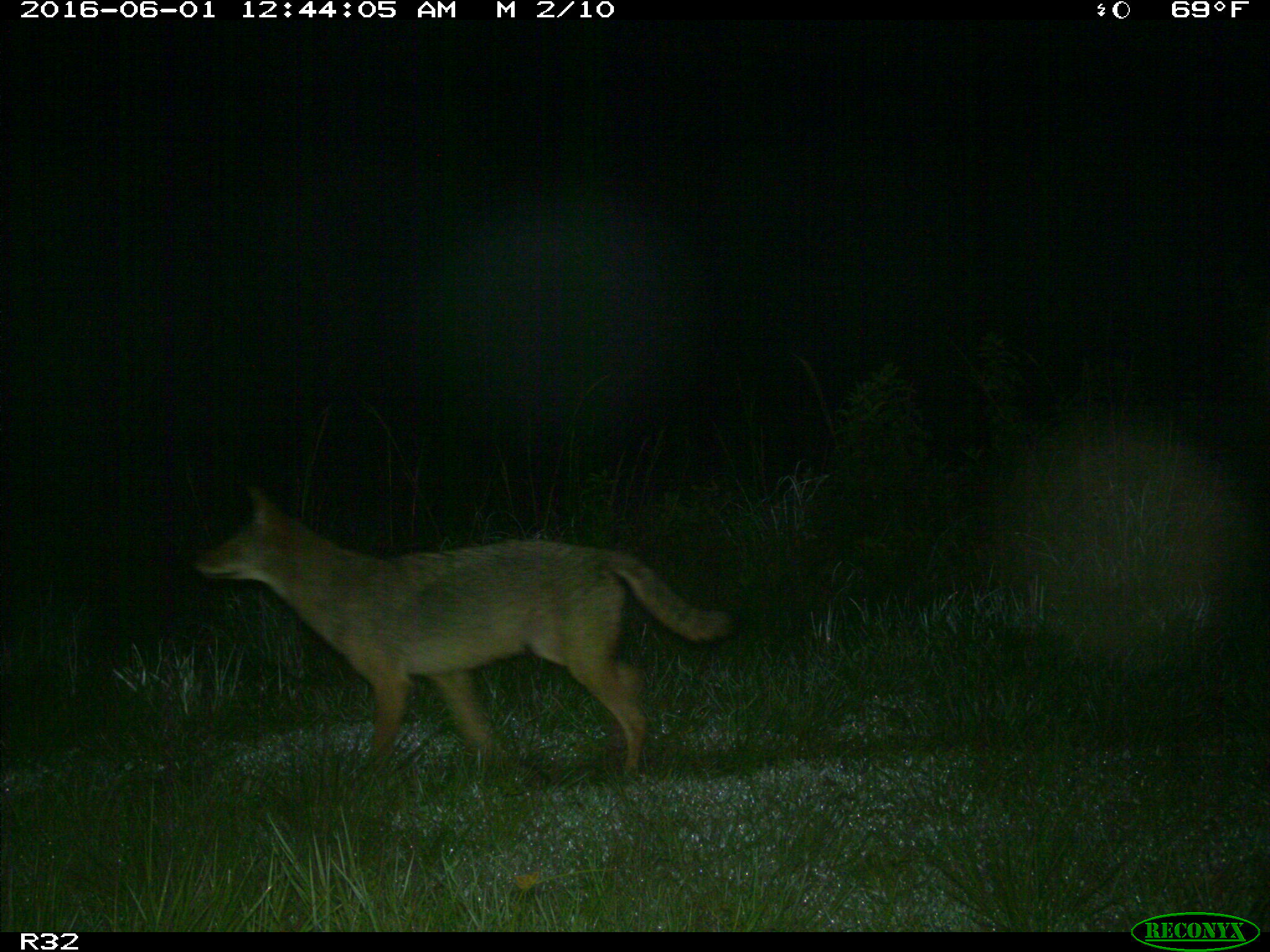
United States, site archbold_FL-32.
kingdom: Animalia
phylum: Chordata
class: Mammalia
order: Carnivora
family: Canidae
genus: Canis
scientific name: Canis latrans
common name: coyote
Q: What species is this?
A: Canis latrans (coyote).